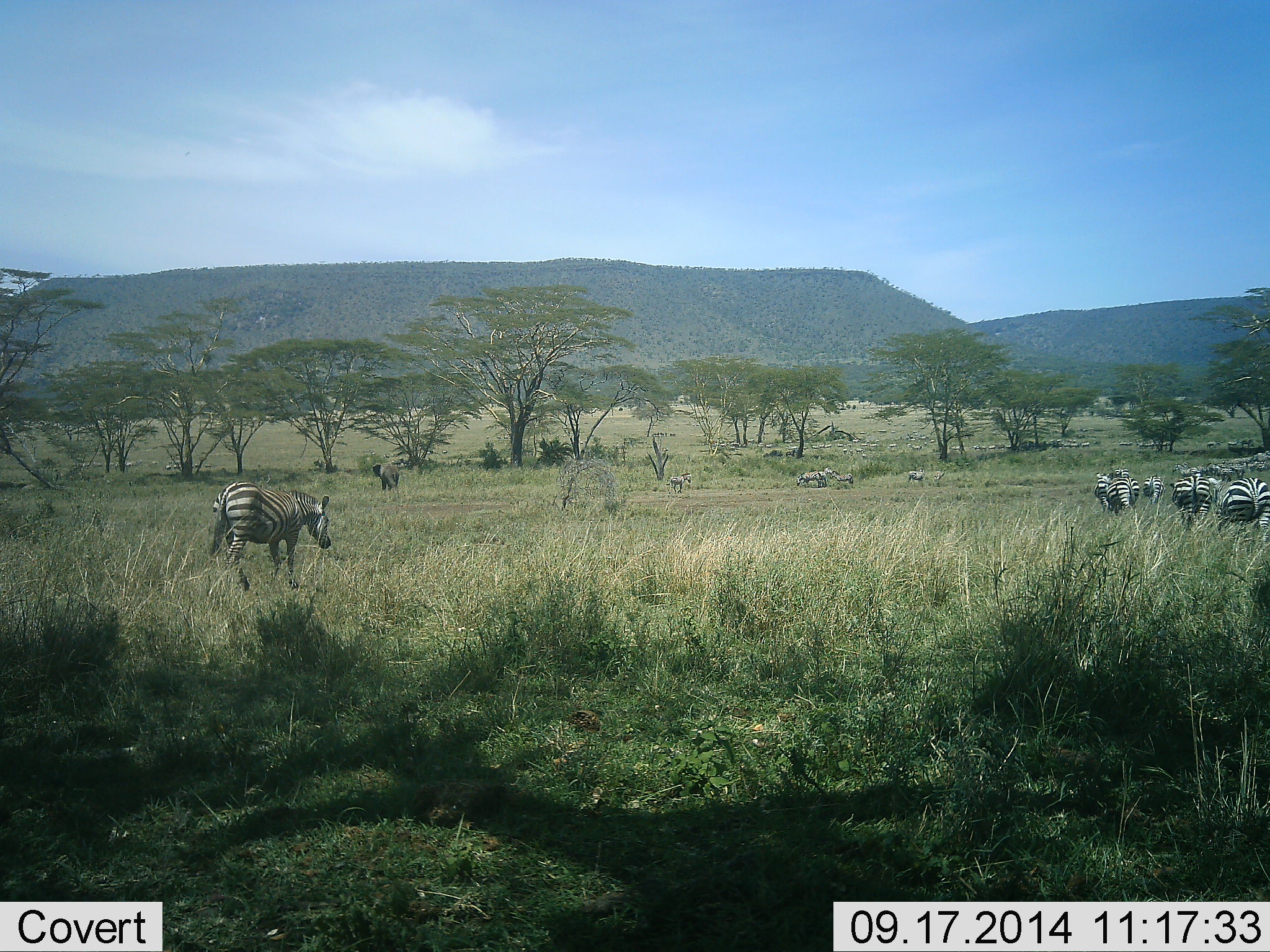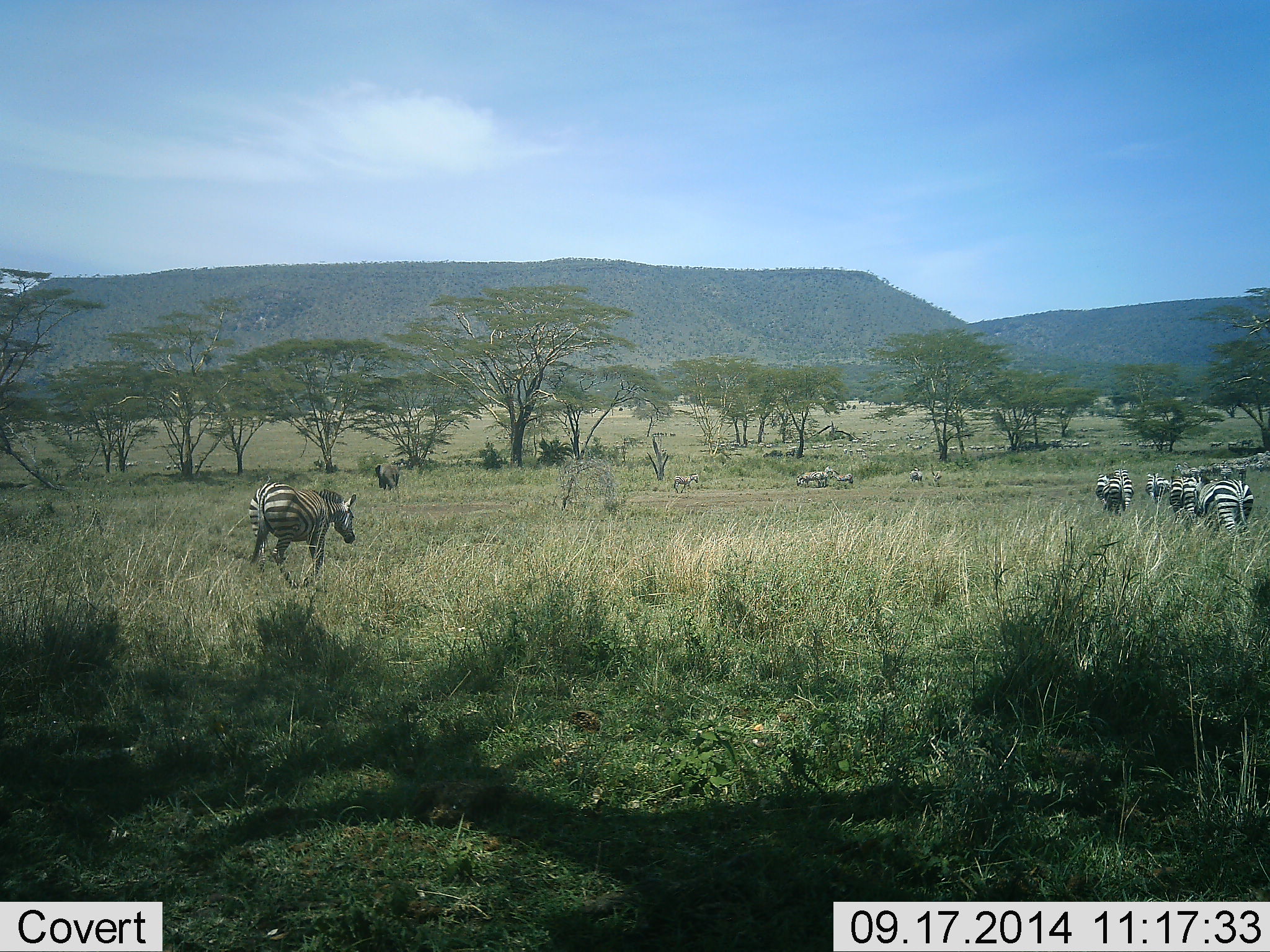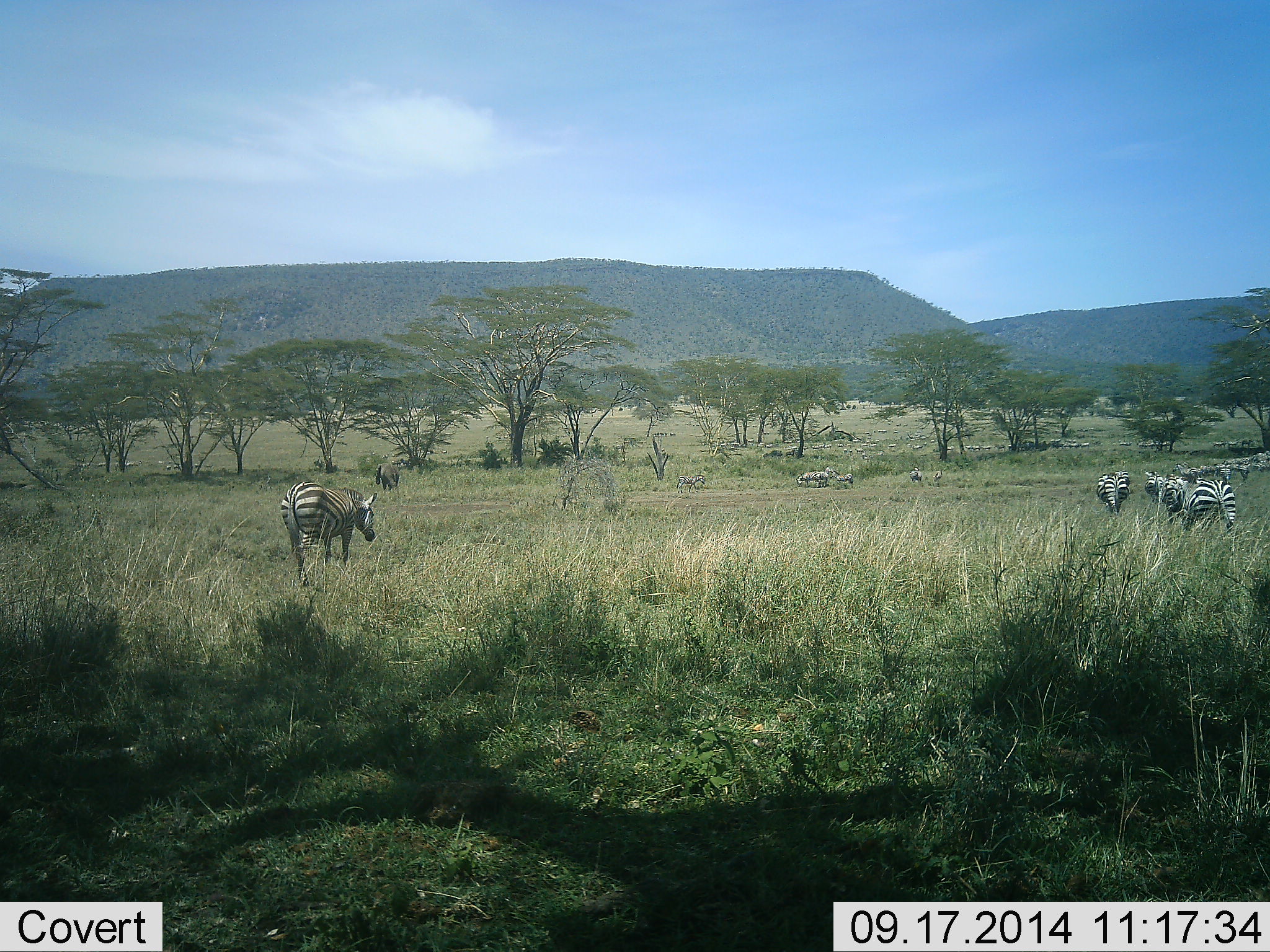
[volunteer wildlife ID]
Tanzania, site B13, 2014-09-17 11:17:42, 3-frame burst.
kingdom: Animalia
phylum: Chordata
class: Mammalia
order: Perissodactyla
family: Equidae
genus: Equus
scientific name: Equus quagga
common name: plains zebra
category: zebra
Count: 11-50.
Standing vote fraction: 46%.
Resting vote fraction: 0%.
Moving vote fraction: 100%.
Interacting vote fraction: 0%.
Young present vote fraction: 0%.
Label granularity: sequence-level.